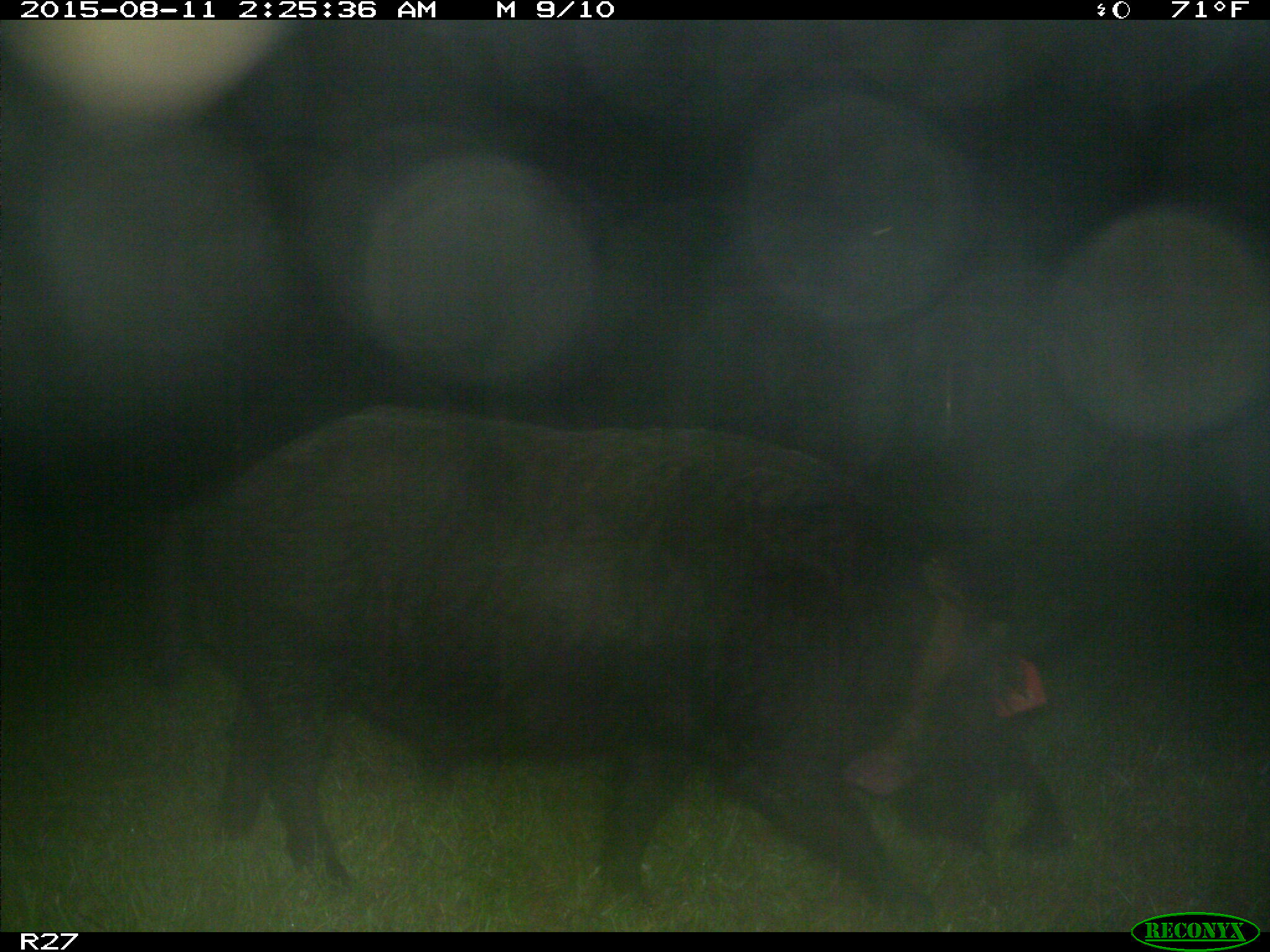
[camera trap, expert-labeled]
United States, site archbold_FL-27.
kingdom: Animalia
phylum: Chordata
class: Mammalia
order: Artiodactyla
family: Suidae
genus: Sus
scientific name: Sus scrofa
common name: wild boar